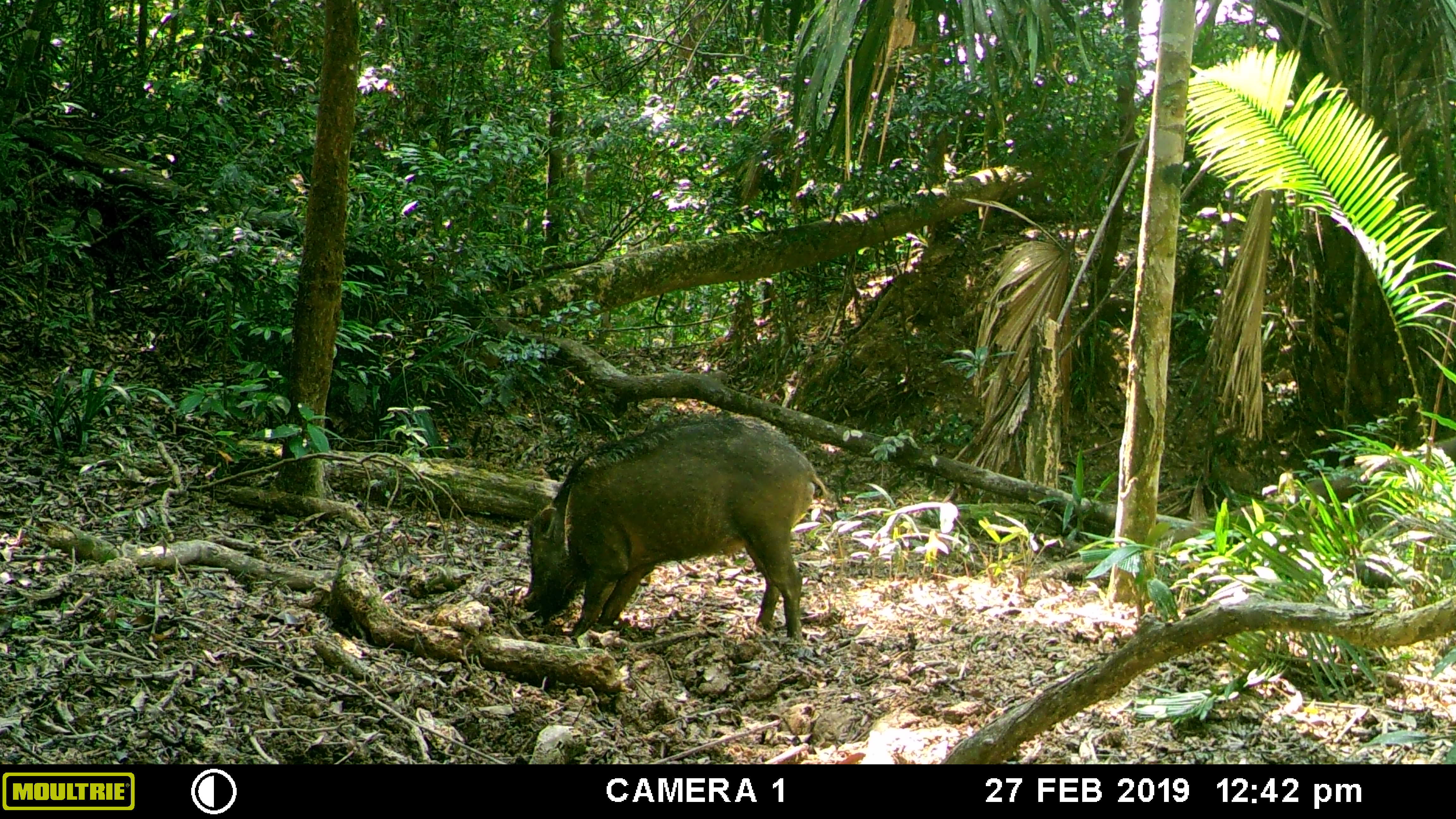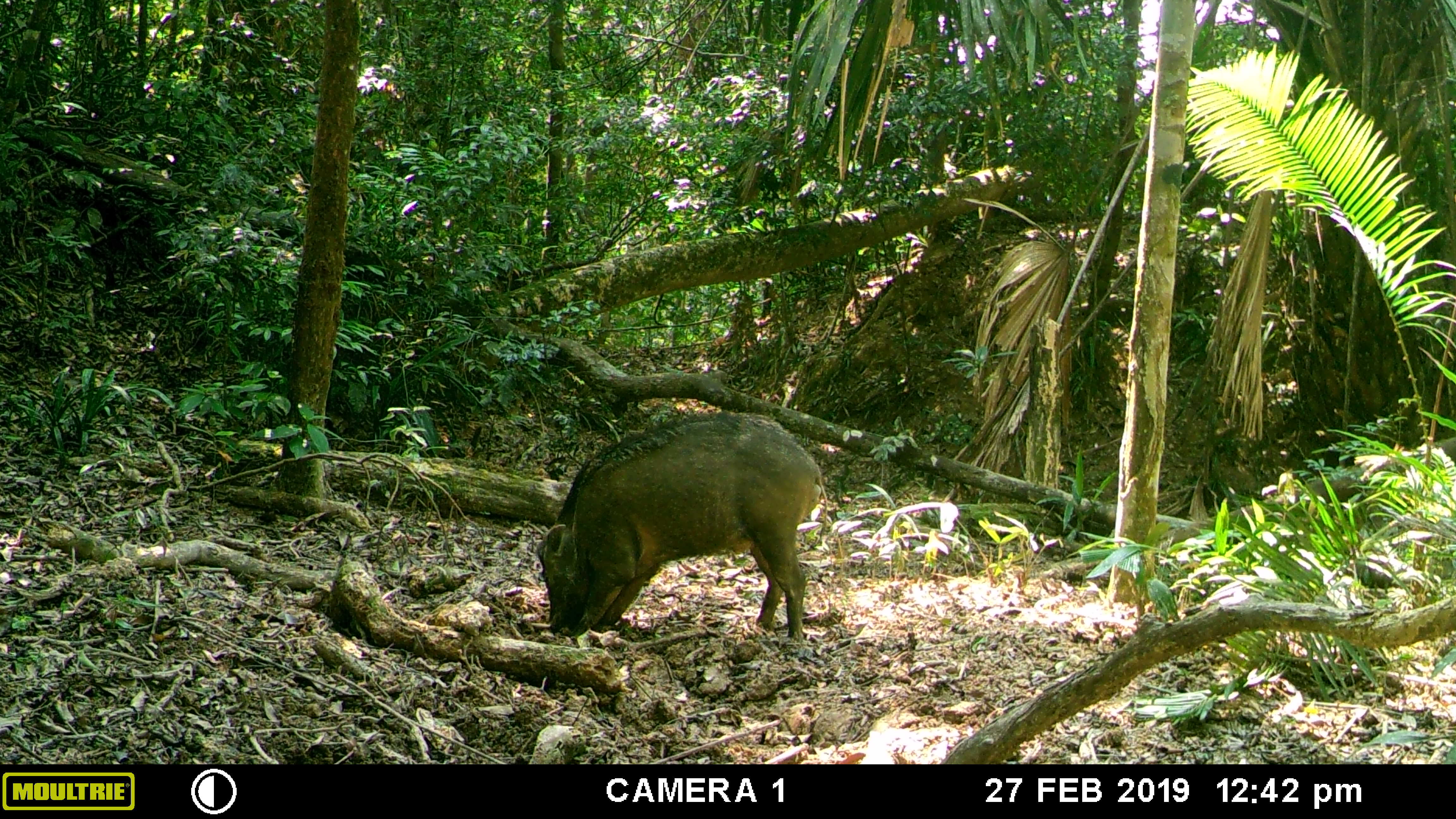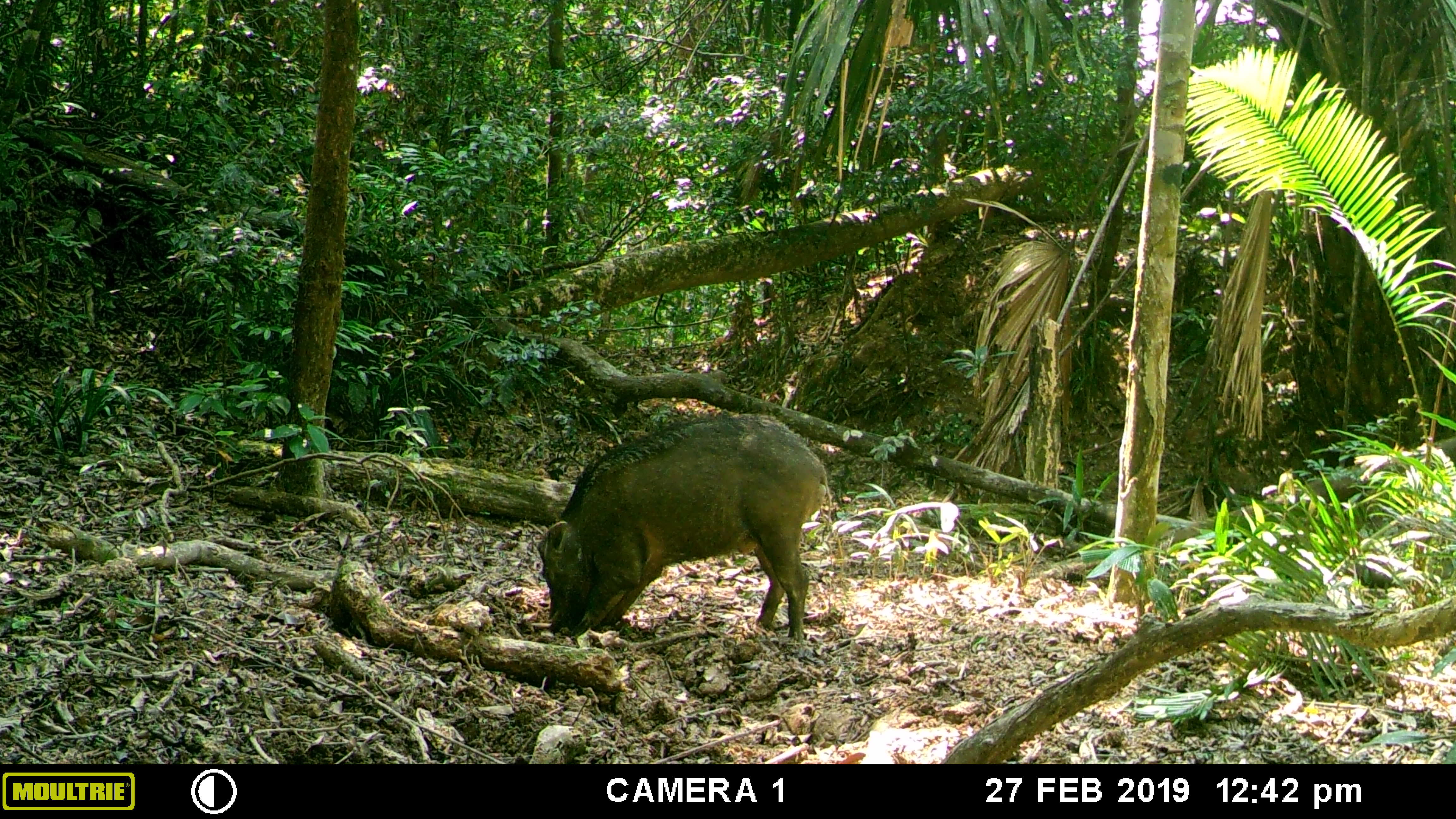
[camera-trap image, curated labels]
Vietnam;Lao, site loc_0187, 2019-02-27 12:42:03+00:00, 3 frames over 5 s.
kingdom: Animalia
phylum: Chordata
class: Mammalia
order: Artiodactyla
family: Suidae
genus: Sus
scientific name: Sus scrofa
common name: eurasian wild pig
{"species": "eurasian wild pig (Sus scrofa)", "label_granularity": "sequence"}